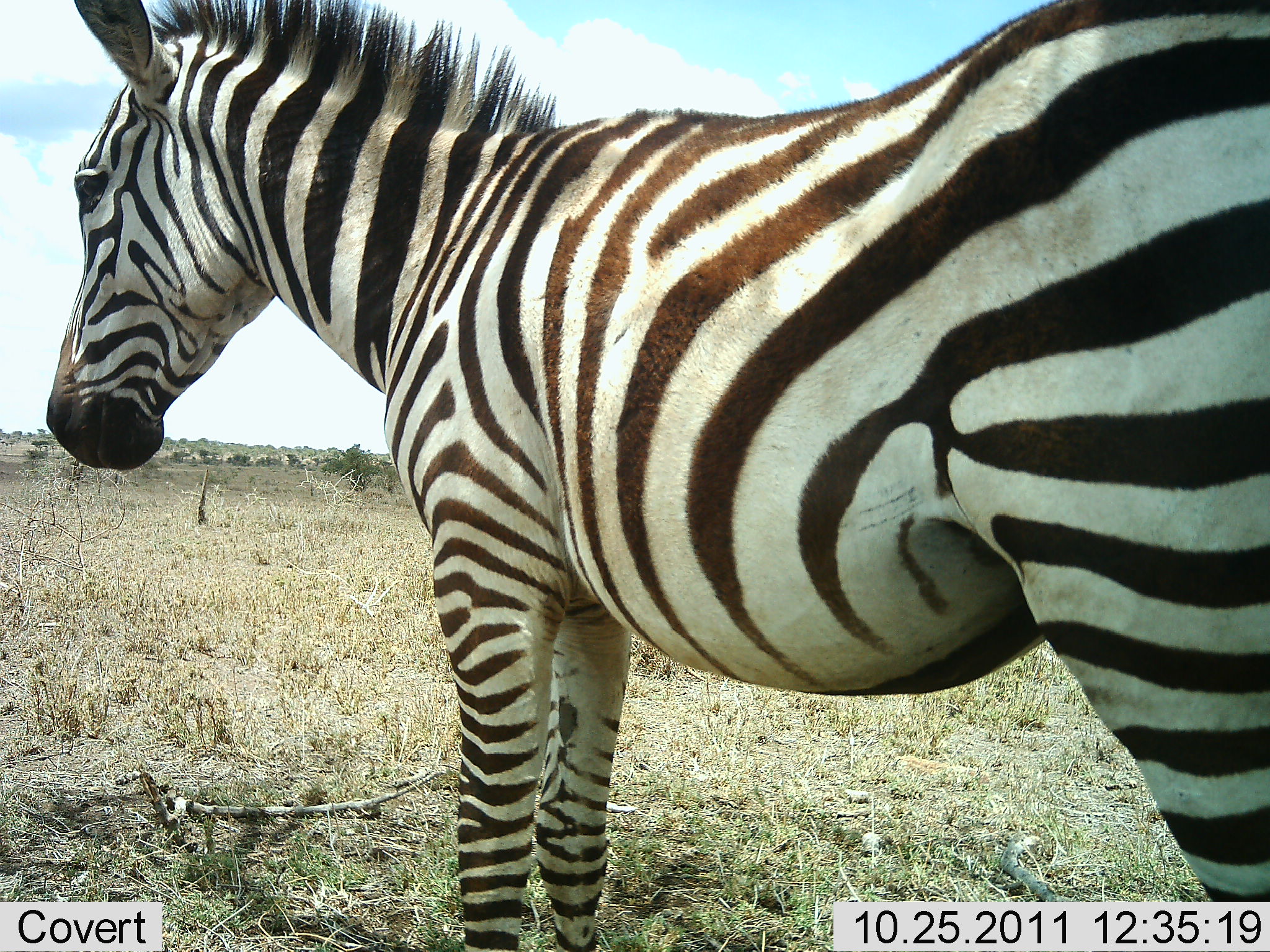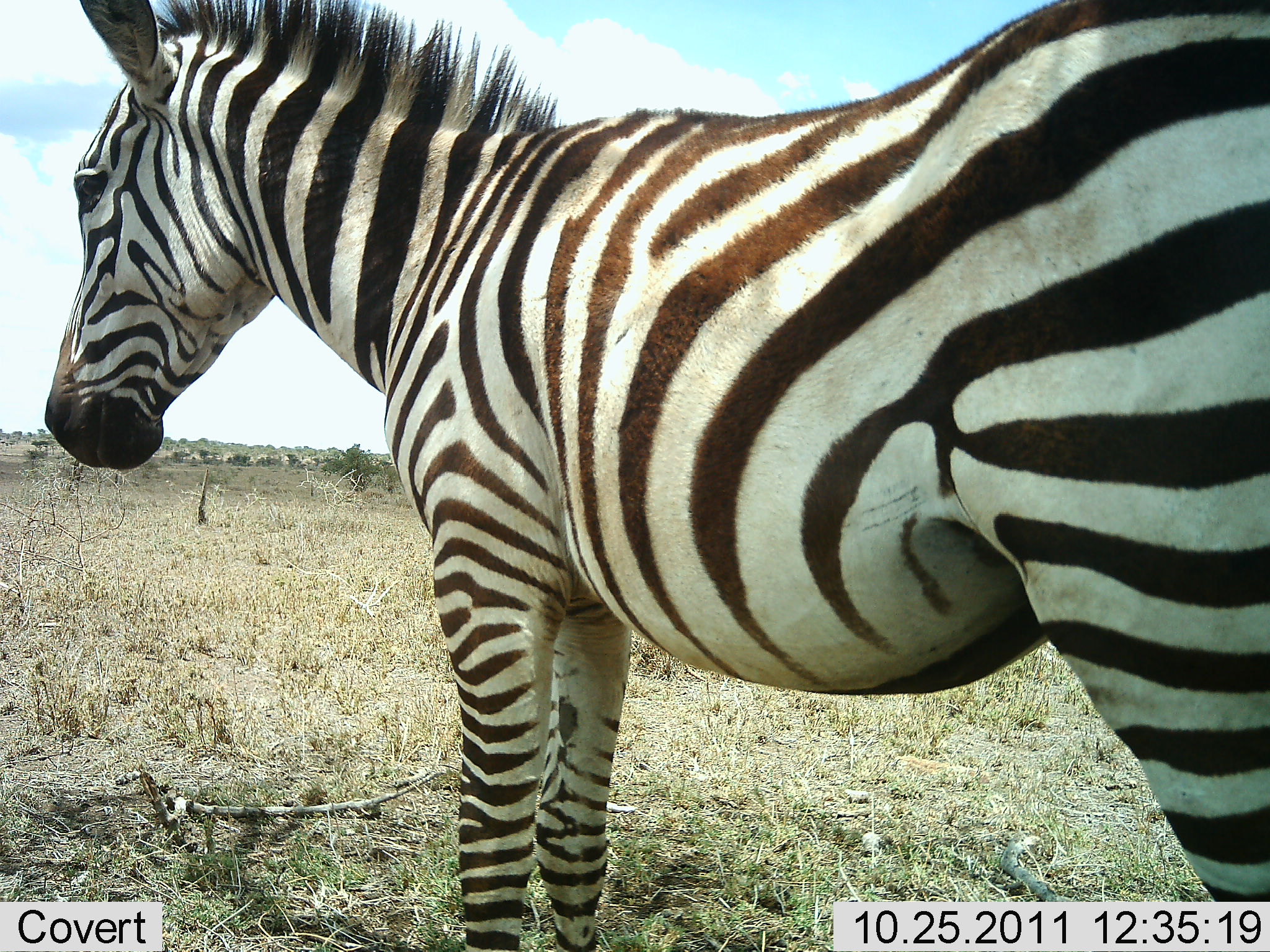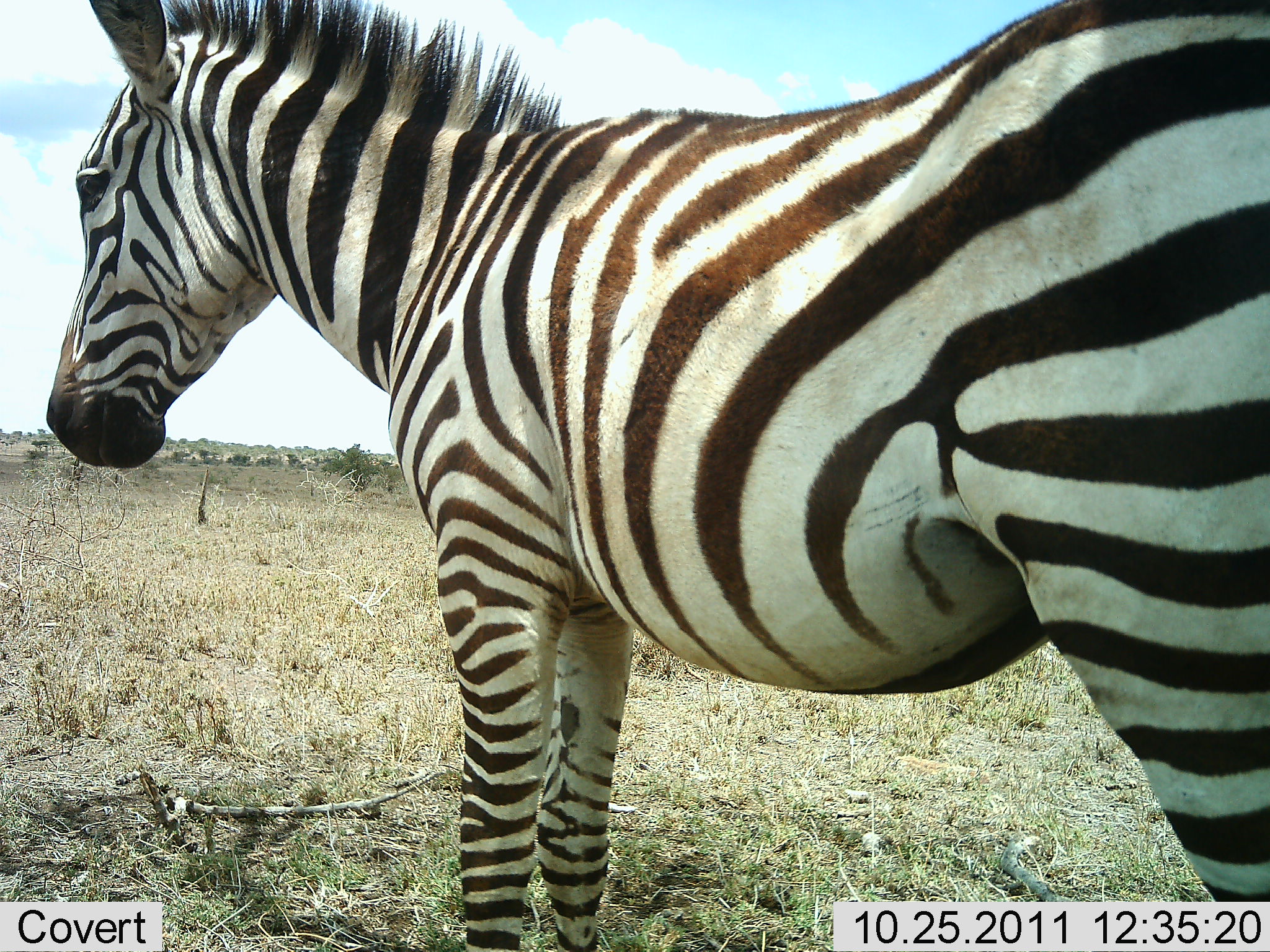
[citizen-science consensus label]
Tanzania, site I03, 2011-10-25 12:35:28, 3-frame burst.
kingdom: Animalia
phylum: Chordata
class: Mammalia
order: Perissodactyla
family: Equidae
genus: Equus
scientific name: Equus quagga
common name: plains zebra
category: zebra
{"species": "zebra (plains zebra) (Equus quagga)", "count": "1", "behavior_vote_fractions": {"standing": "100%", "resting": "0%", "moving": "0%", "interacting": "0%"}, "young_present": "0%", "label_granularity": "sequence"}